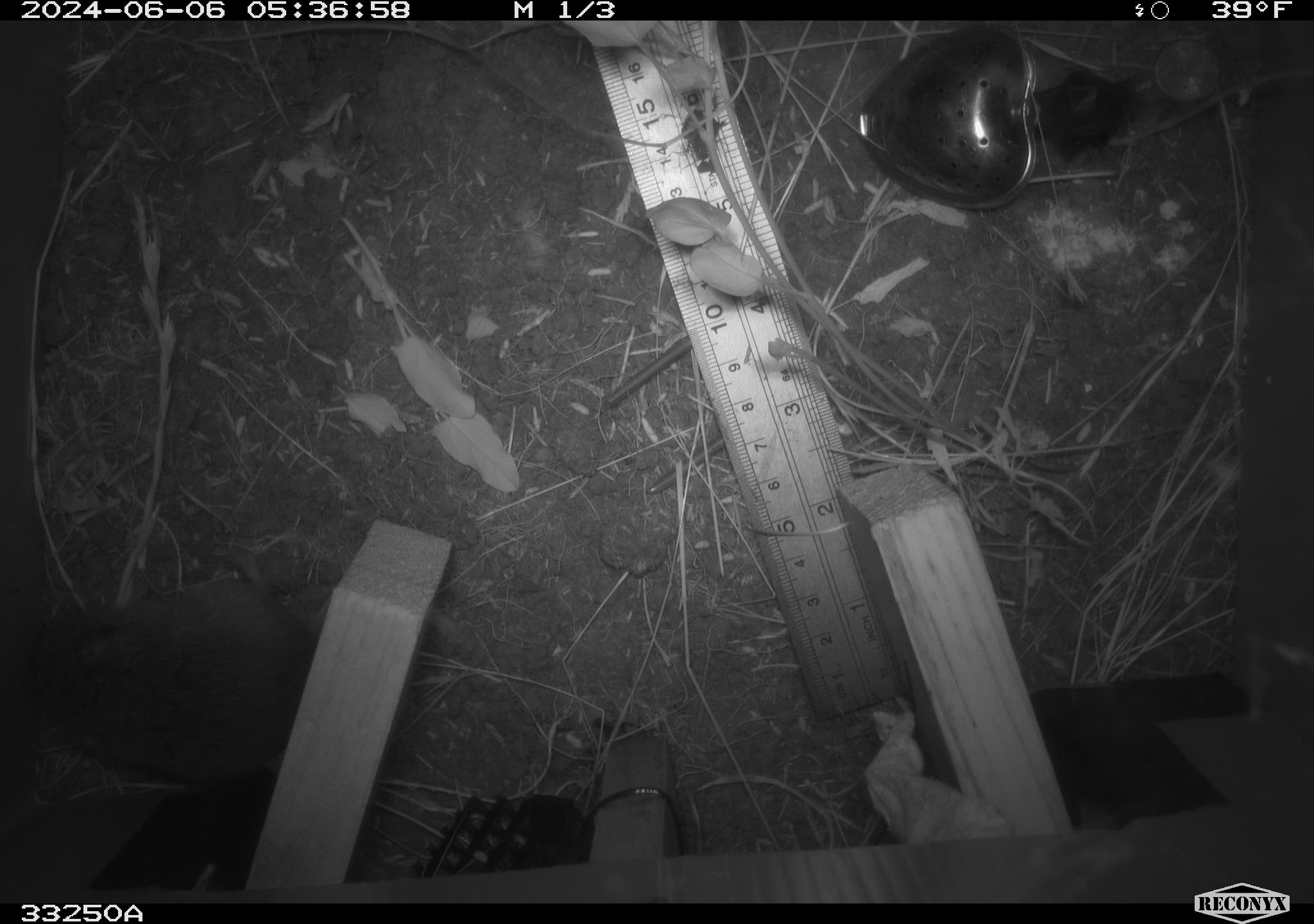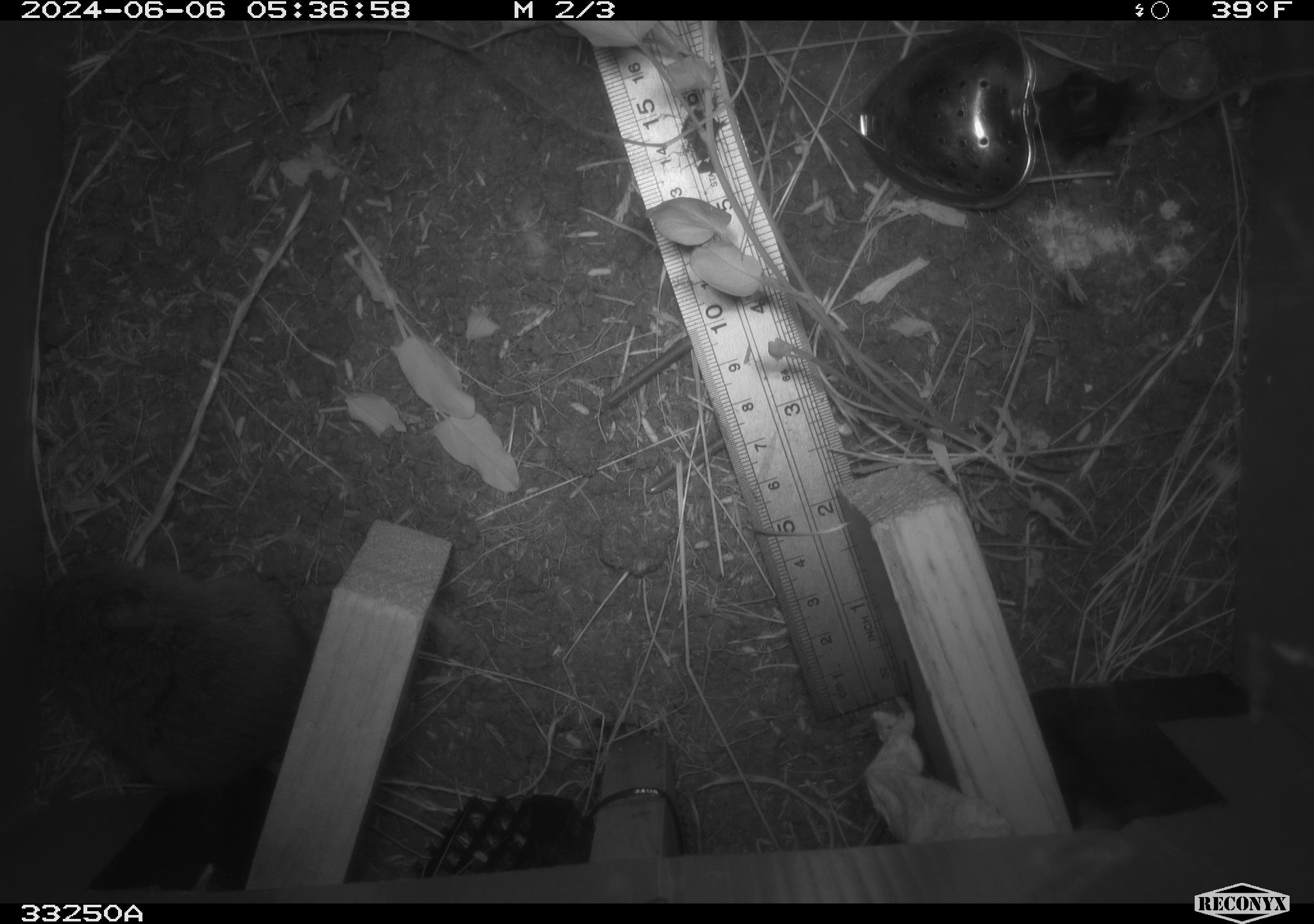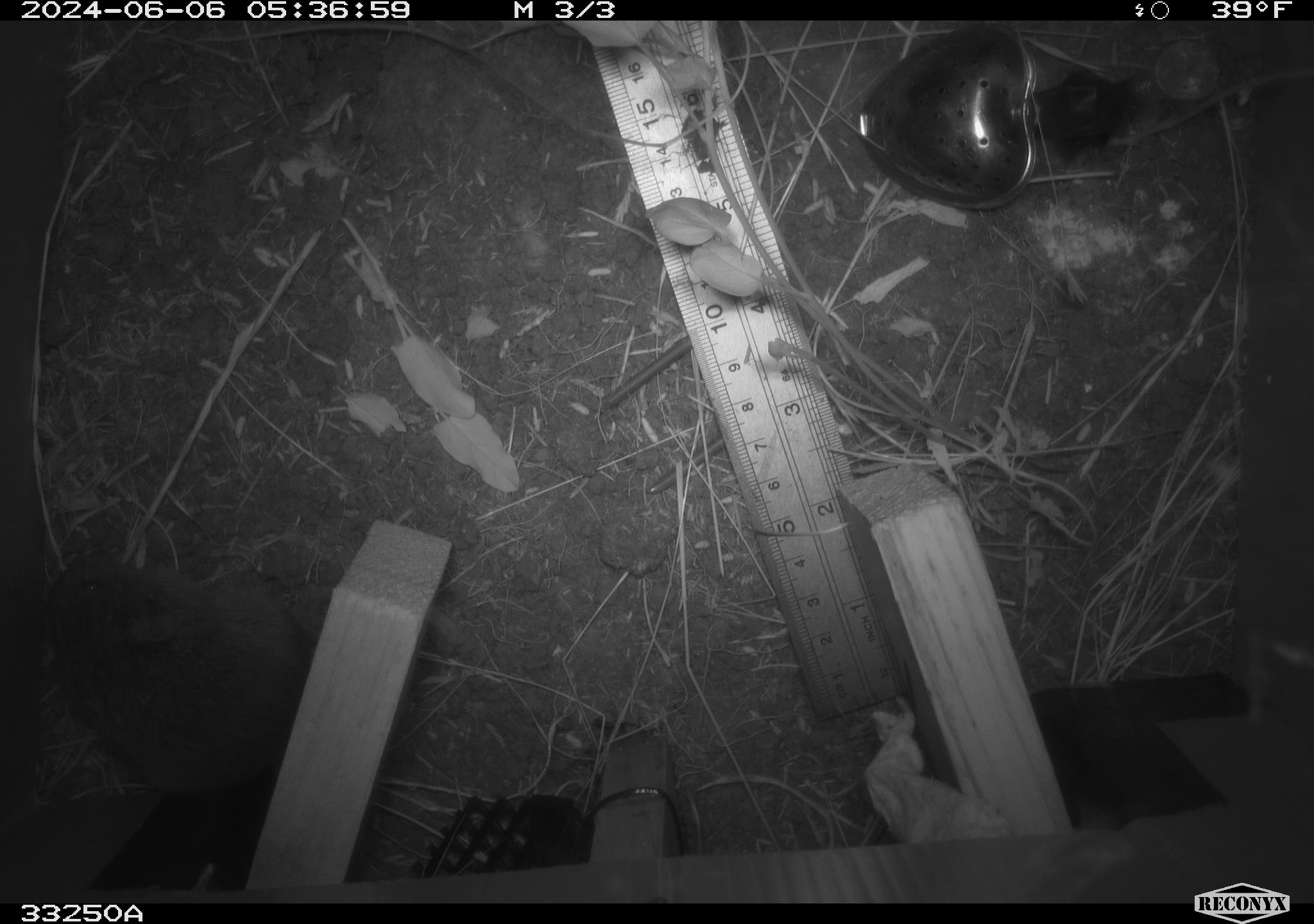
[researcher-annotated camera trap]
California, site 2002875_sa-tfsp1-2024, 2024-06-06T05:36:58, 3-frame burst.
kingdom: Animalia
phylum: Chordata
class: Mammalia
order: Rodentia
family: Cricetidae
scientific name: Arvicolinae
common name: voles, lemmings, and muskrats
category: arvicolinae subfamily